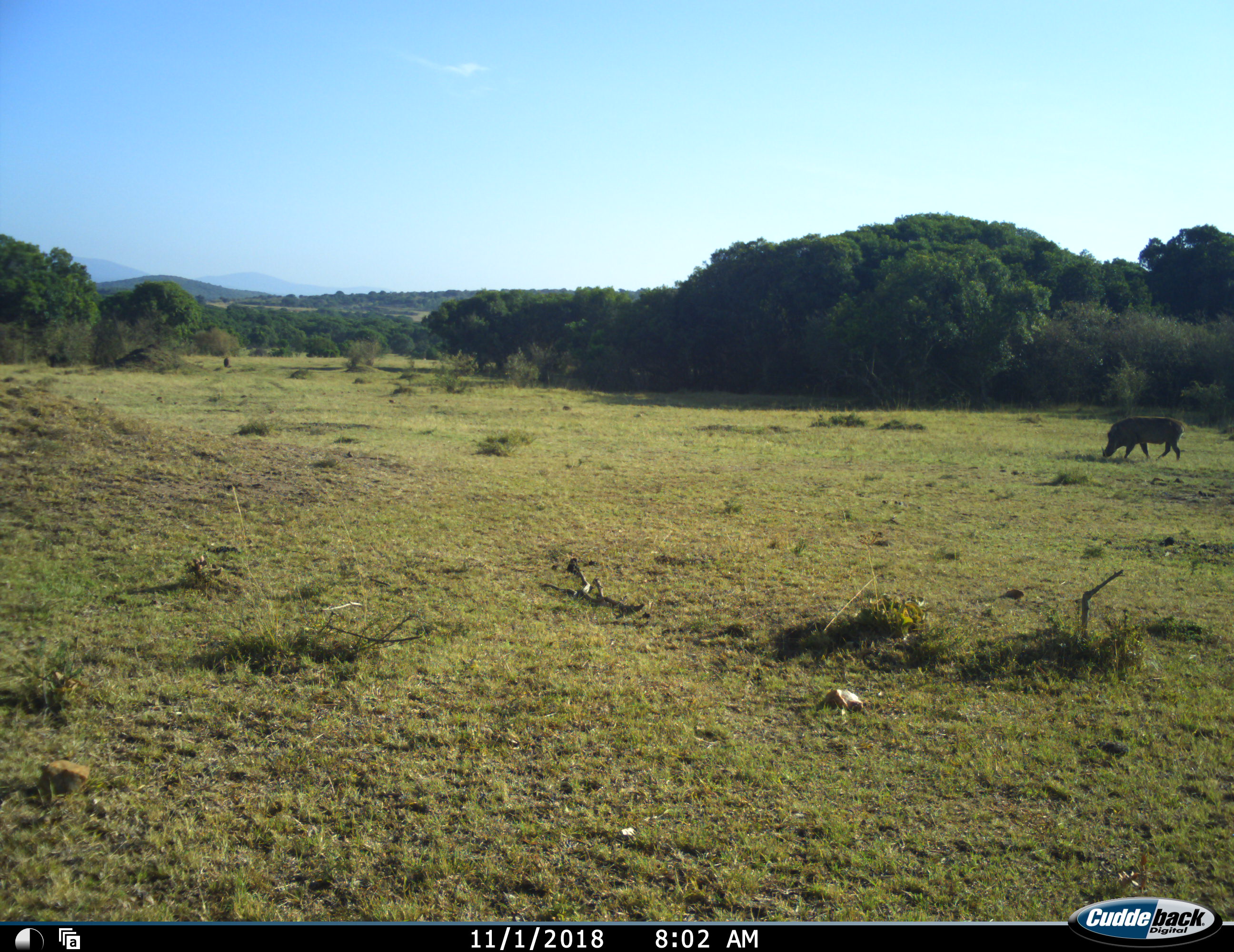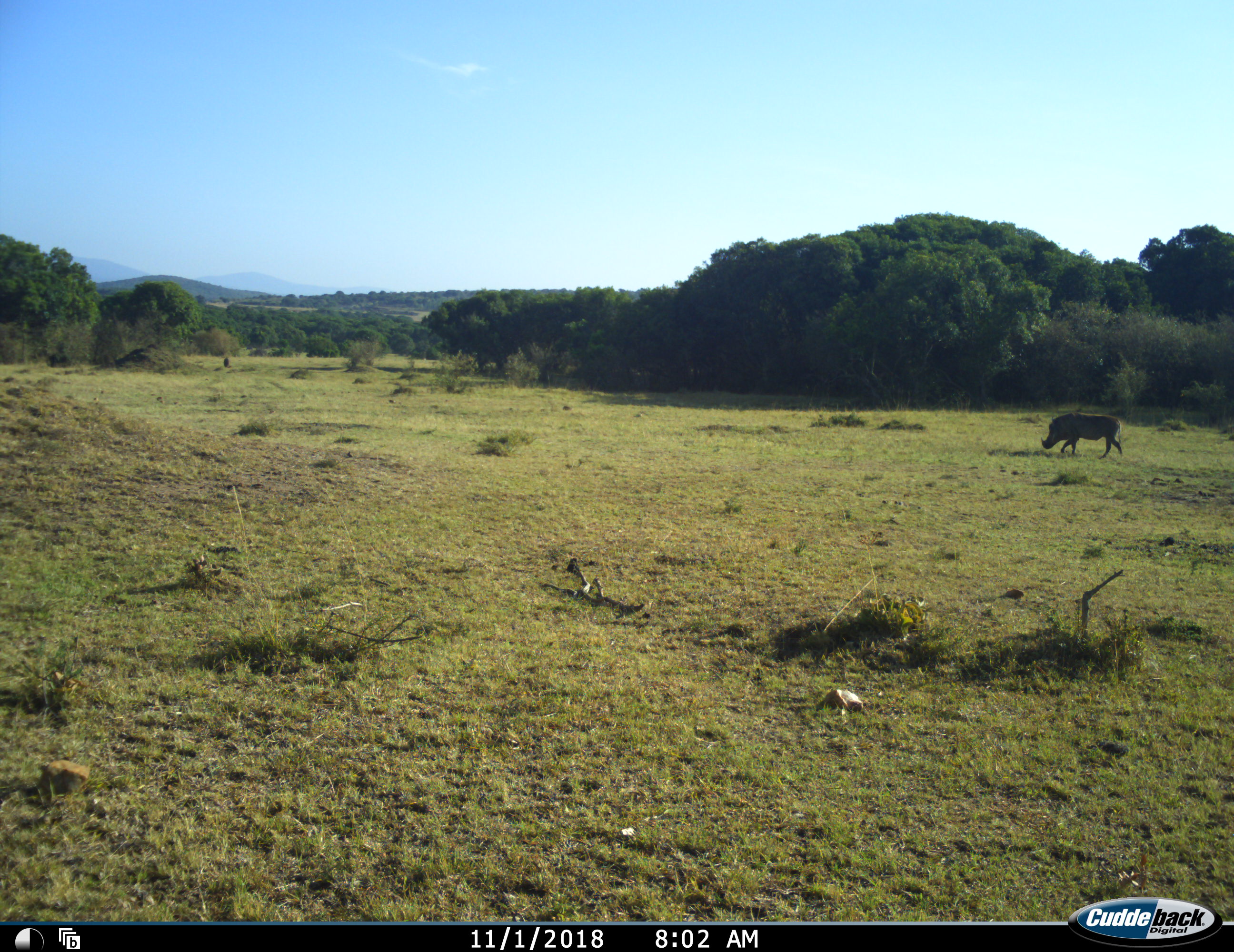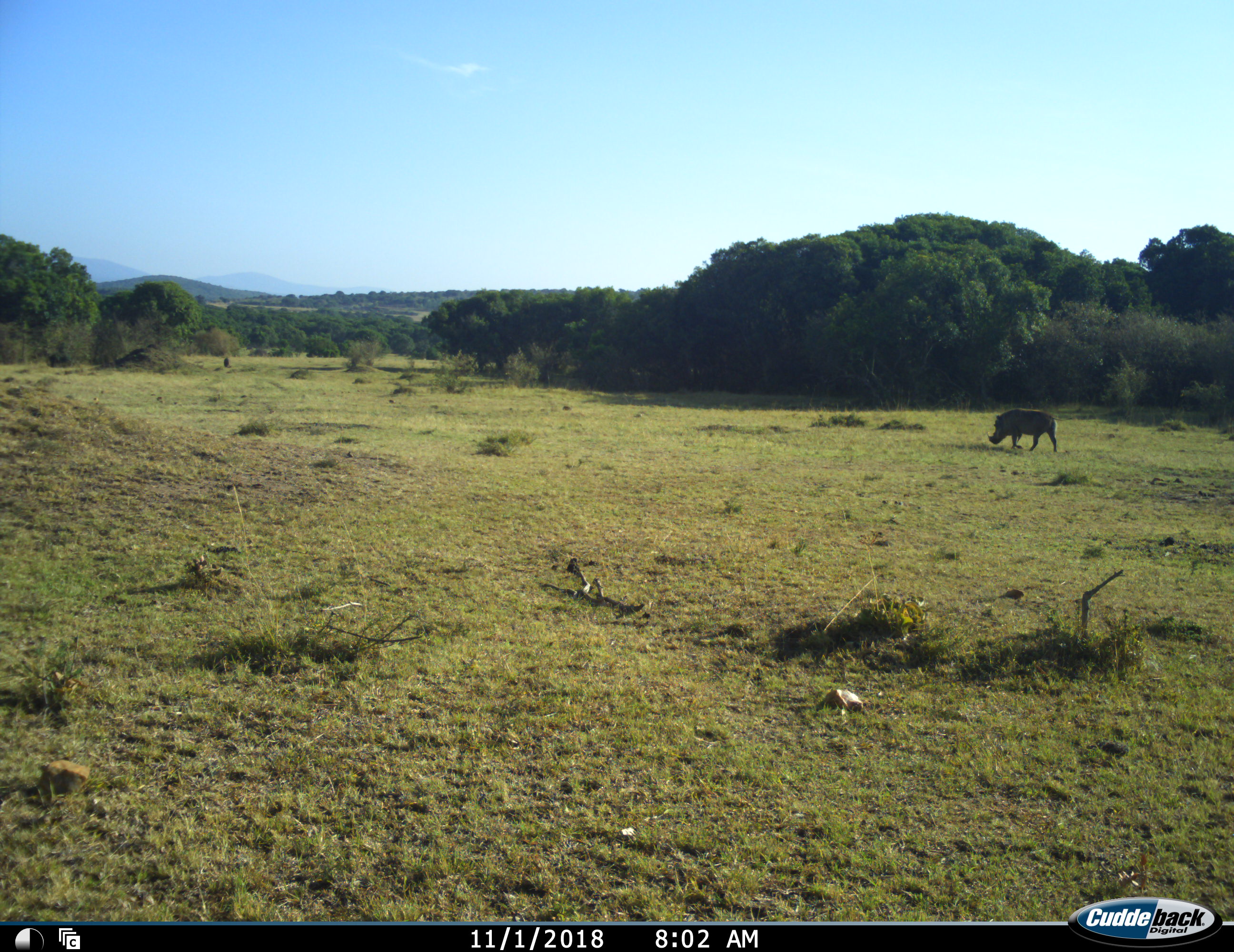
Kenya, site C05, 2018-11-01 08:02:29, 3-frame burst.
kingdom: Animalia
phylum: Chordata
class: Mammalia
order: Artiodactyla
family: Suidae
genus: Phacochoerus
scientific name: Phacochoerus africanus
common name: warthog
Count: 1.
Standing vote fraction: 20%.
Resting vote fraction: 0%.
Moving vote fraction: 90%.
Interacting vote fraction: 0%.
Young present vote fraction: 0%.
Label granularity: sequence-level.